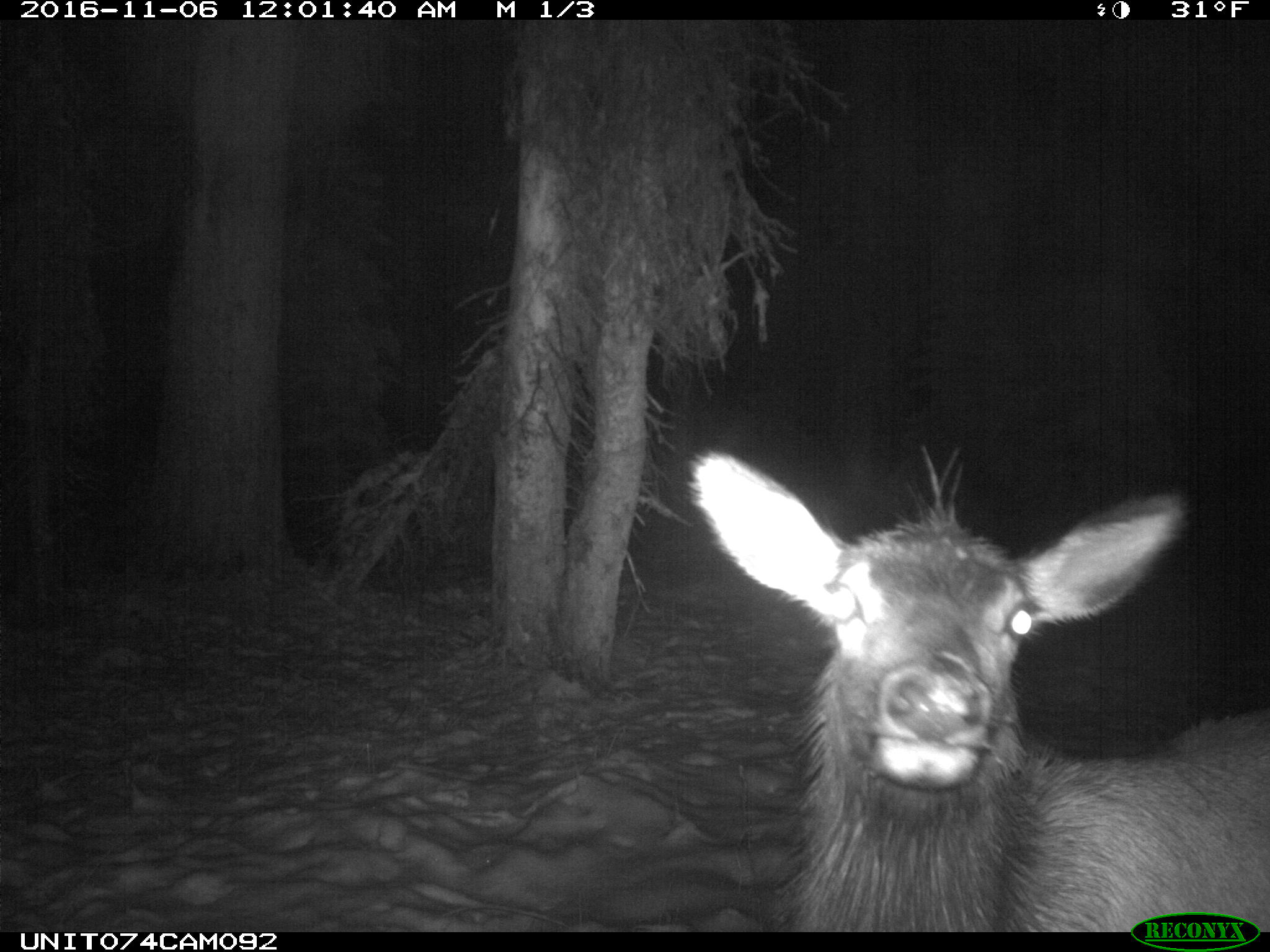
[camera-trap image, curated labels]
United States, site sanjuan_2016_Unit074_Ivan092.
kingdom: Animalia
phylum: Chordata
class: Mammalia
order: Artiodactyla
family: Cervidae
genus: Cervus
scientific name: Cervus elaphus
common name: red deer